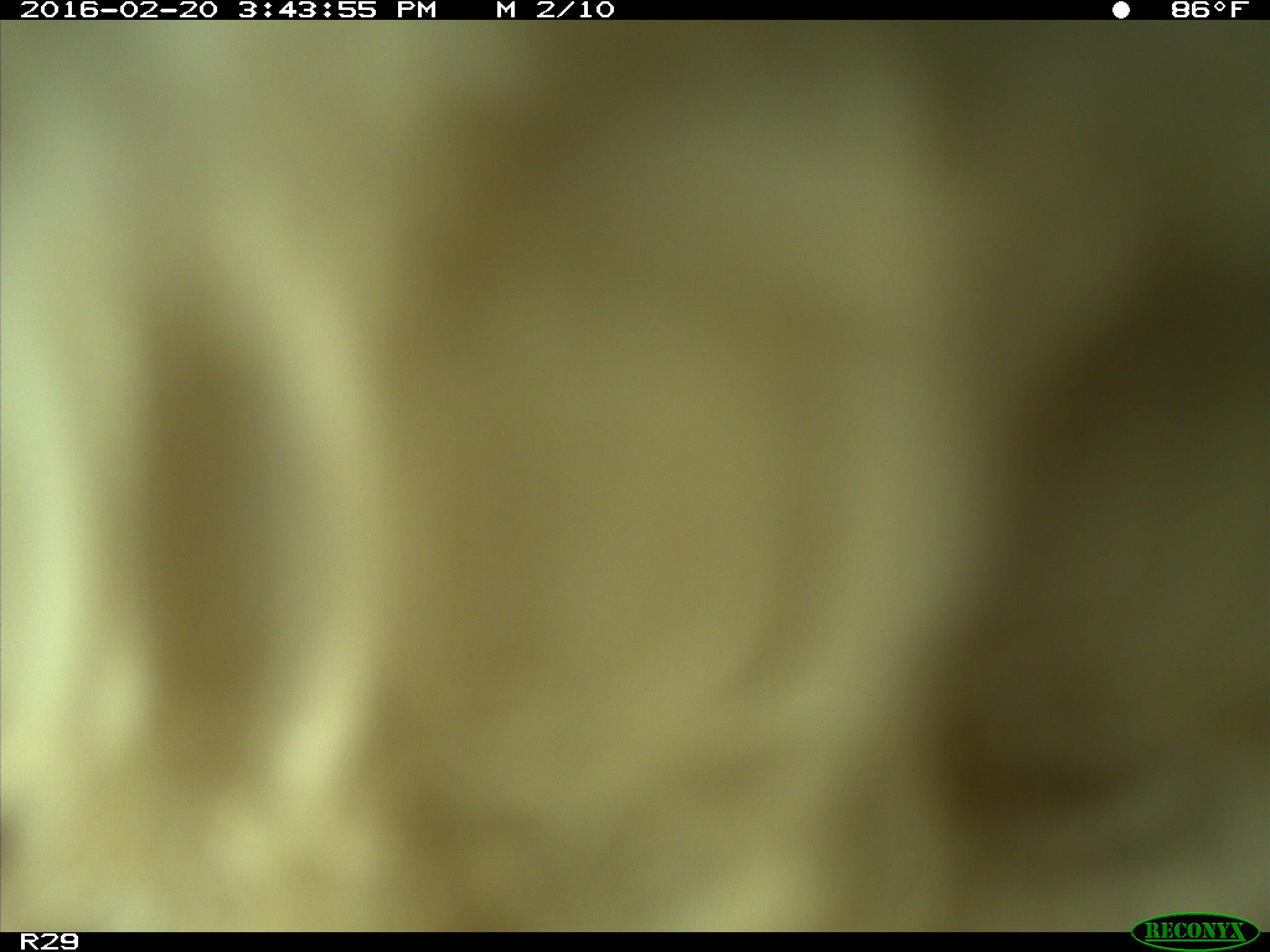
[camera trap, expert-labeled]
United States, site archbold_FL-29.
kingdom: Animalia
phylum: Chordata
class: Mammalia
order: Artiodactyla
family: Bovidae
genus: Bos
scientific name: Bos taurus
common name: domestic cow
Bos taurus (domestic cow).